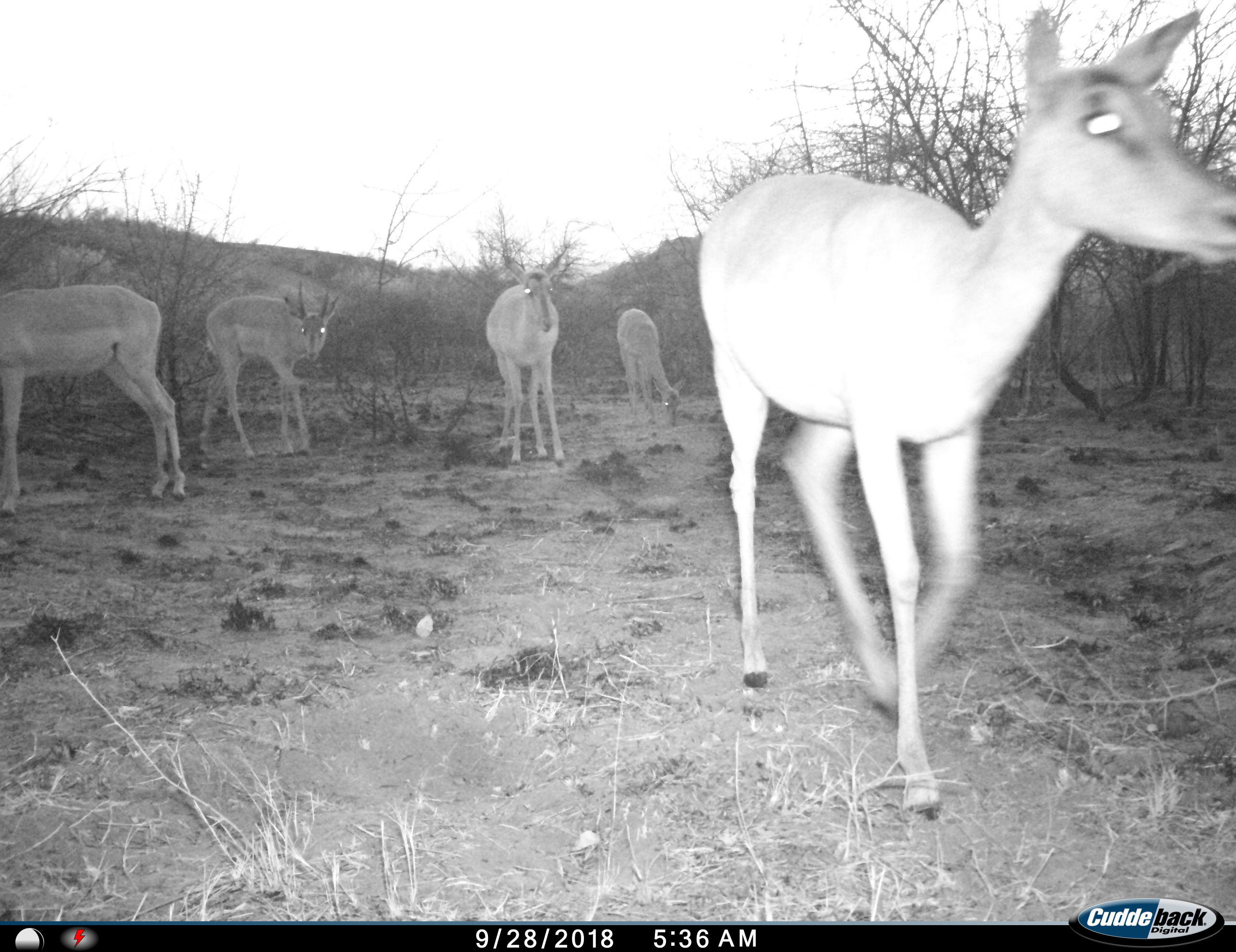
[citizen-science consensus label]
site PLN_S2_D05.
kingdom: Animalia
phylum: Chordata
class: Mammalia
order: Artiodactyla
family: Bovidae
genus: Aepyceros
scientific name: Aepyceros melampus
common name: impala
Impala (Aepyceros melampus), count 5. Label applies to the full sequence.